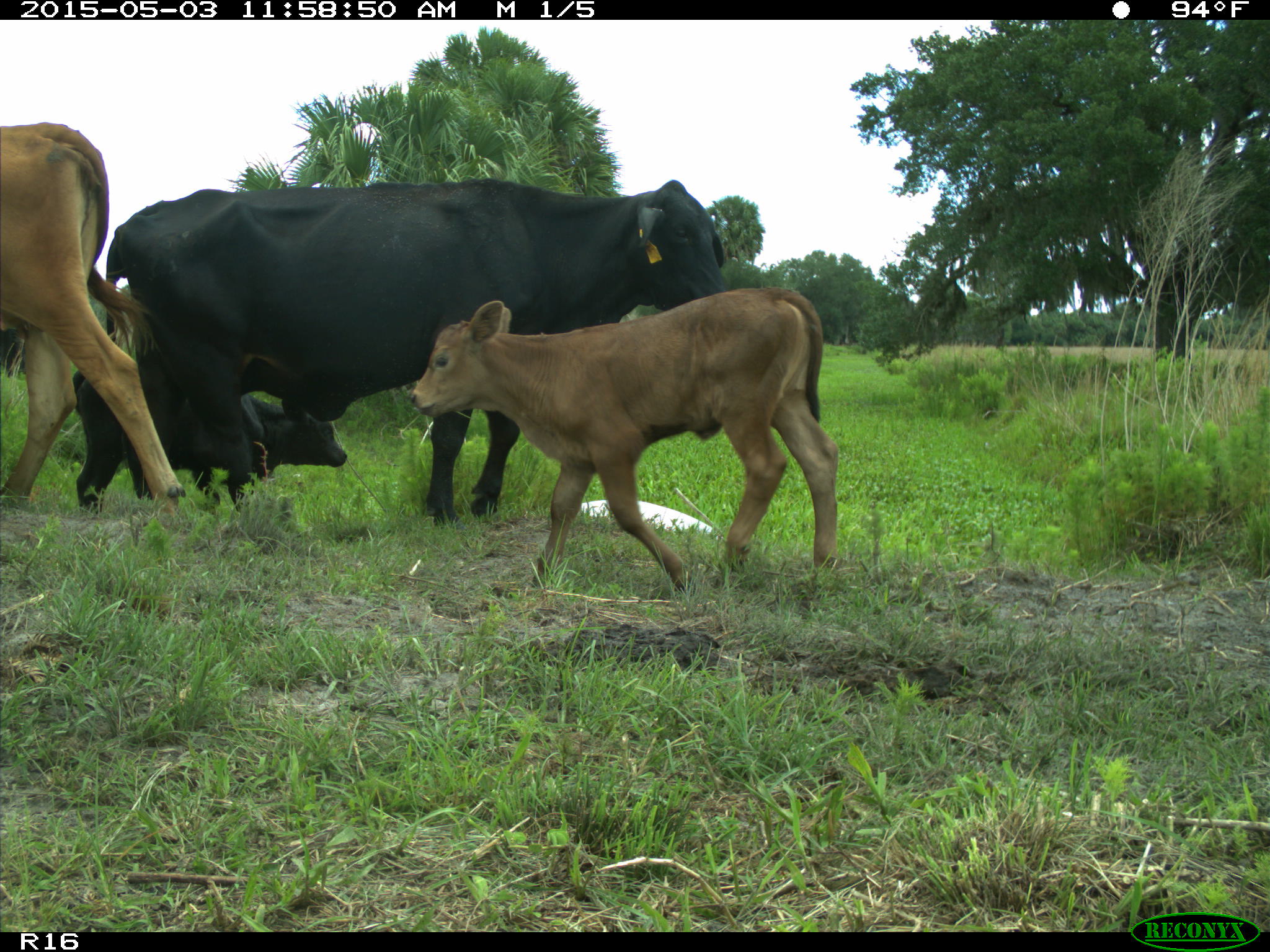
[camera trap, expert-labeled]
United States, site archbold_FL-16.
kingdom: Animalia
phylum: Chordata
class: Mammalia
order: Artiodactyla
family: Bovidae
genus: Bos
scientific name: Bos taurus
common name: domestic cow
Bos taurus (domestic cow).